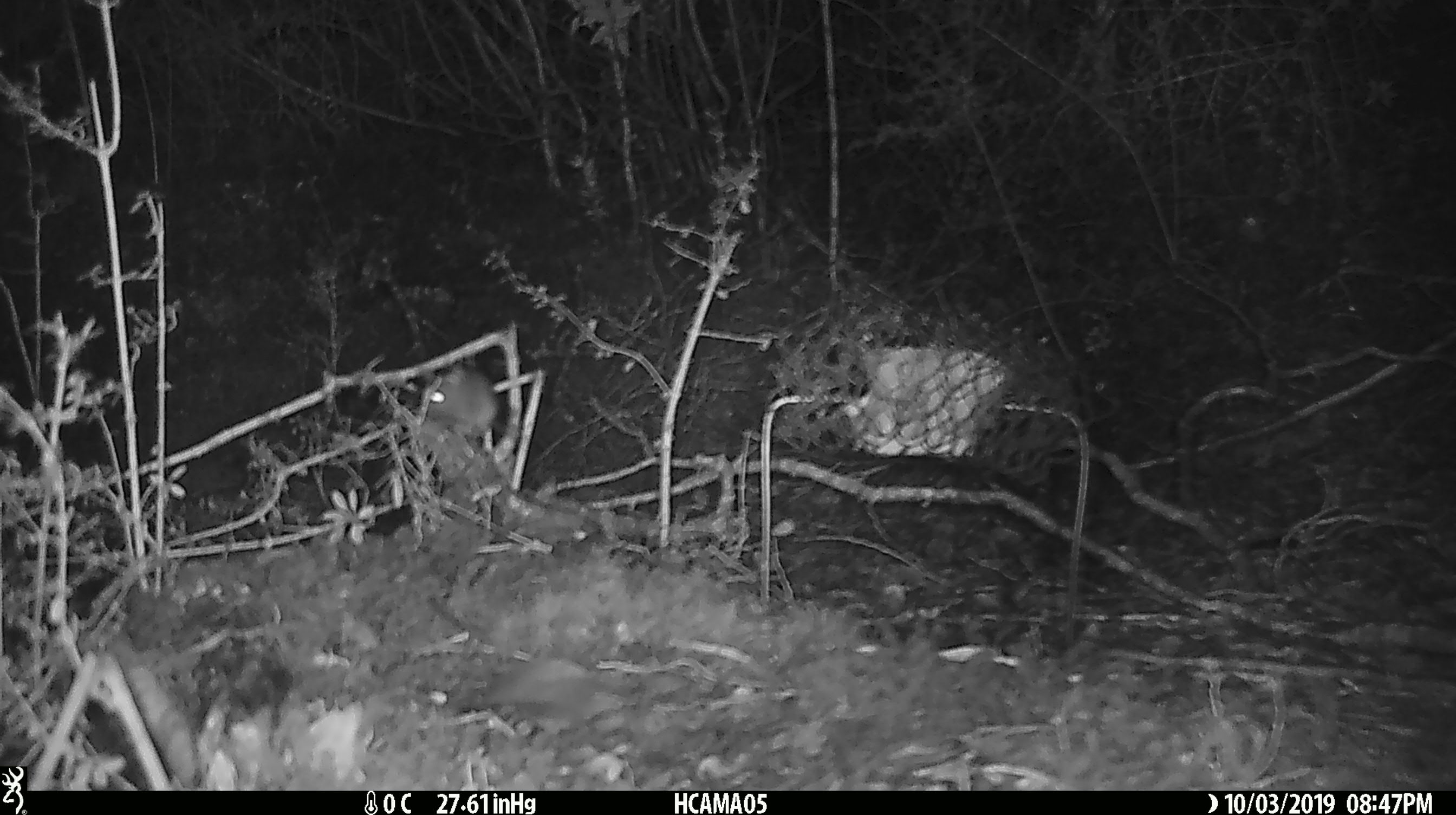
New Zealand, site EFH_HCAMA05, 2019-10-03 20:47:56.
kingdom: Animalia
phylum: Chordata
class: Mammalia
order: Rodentia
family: Muridae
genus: Mus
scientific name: Mus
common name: mouse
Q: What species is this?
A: Mouse (Mus).